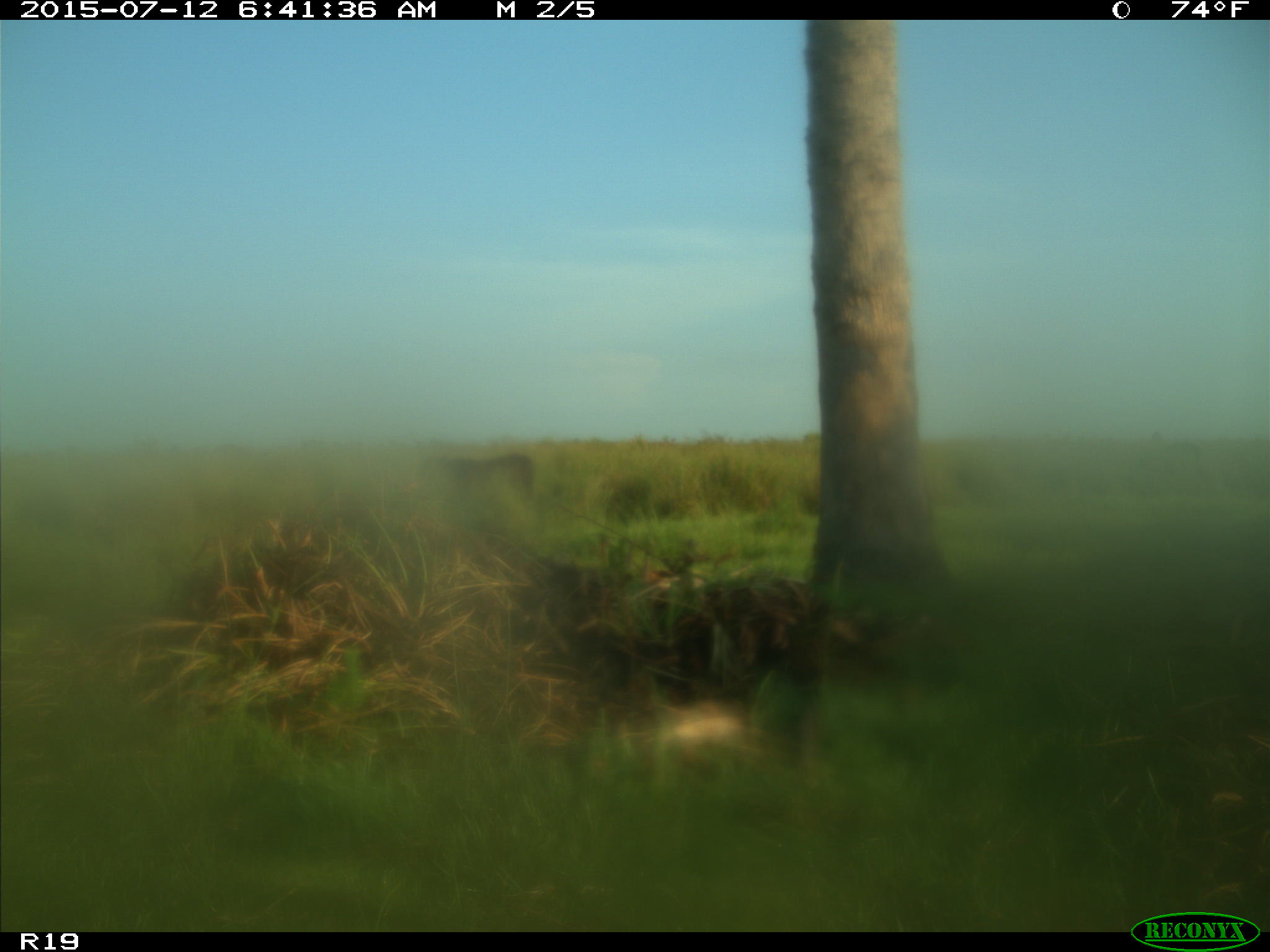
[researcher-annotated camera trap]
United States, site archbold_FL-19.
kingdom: Animalia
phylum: Chordata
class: Mammalia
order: Artiodactyla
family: Bovidae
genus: Bos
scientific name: Bos taurus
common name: domestic cow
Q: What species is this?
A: Bos taurus (domestic cow).